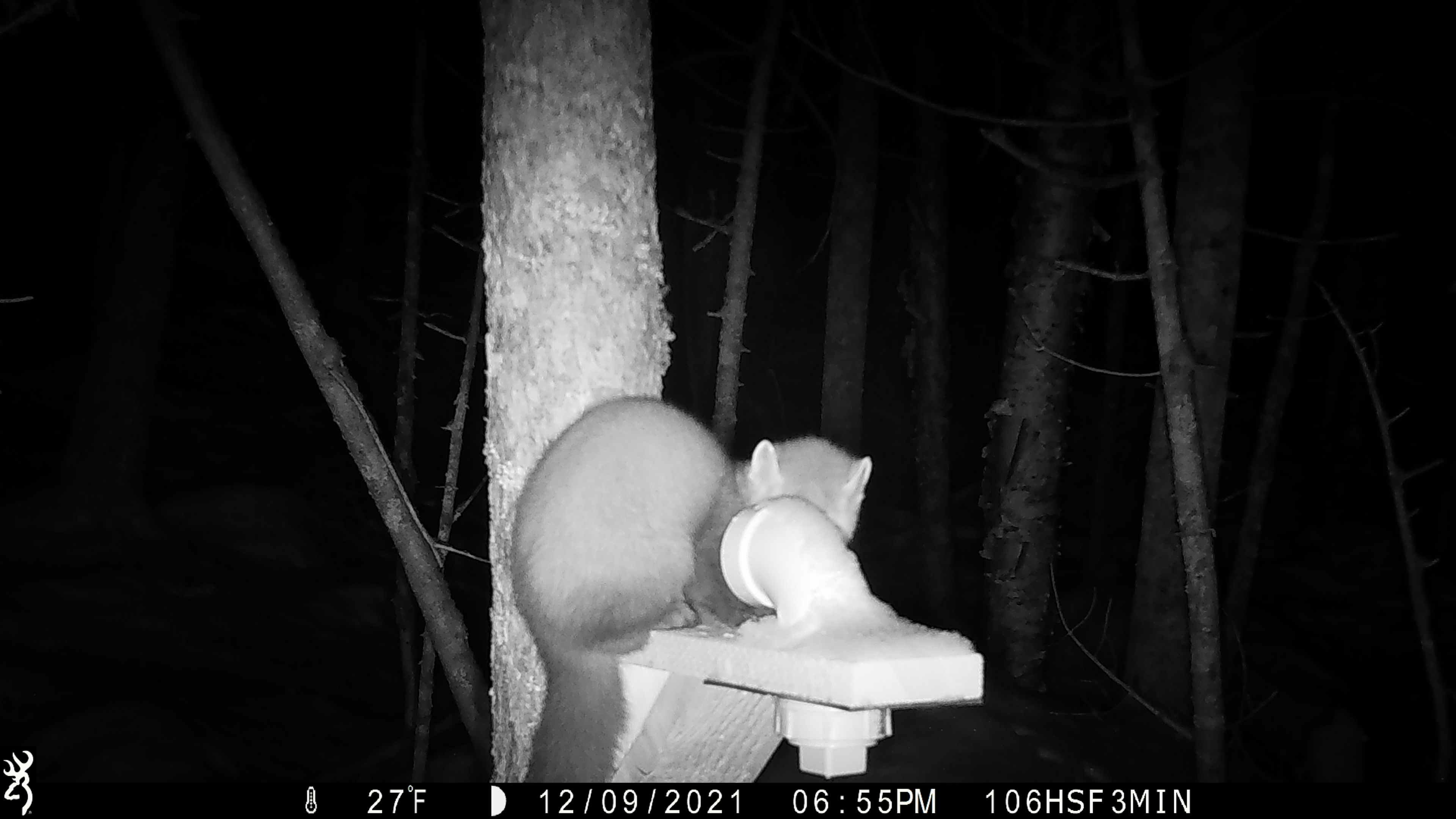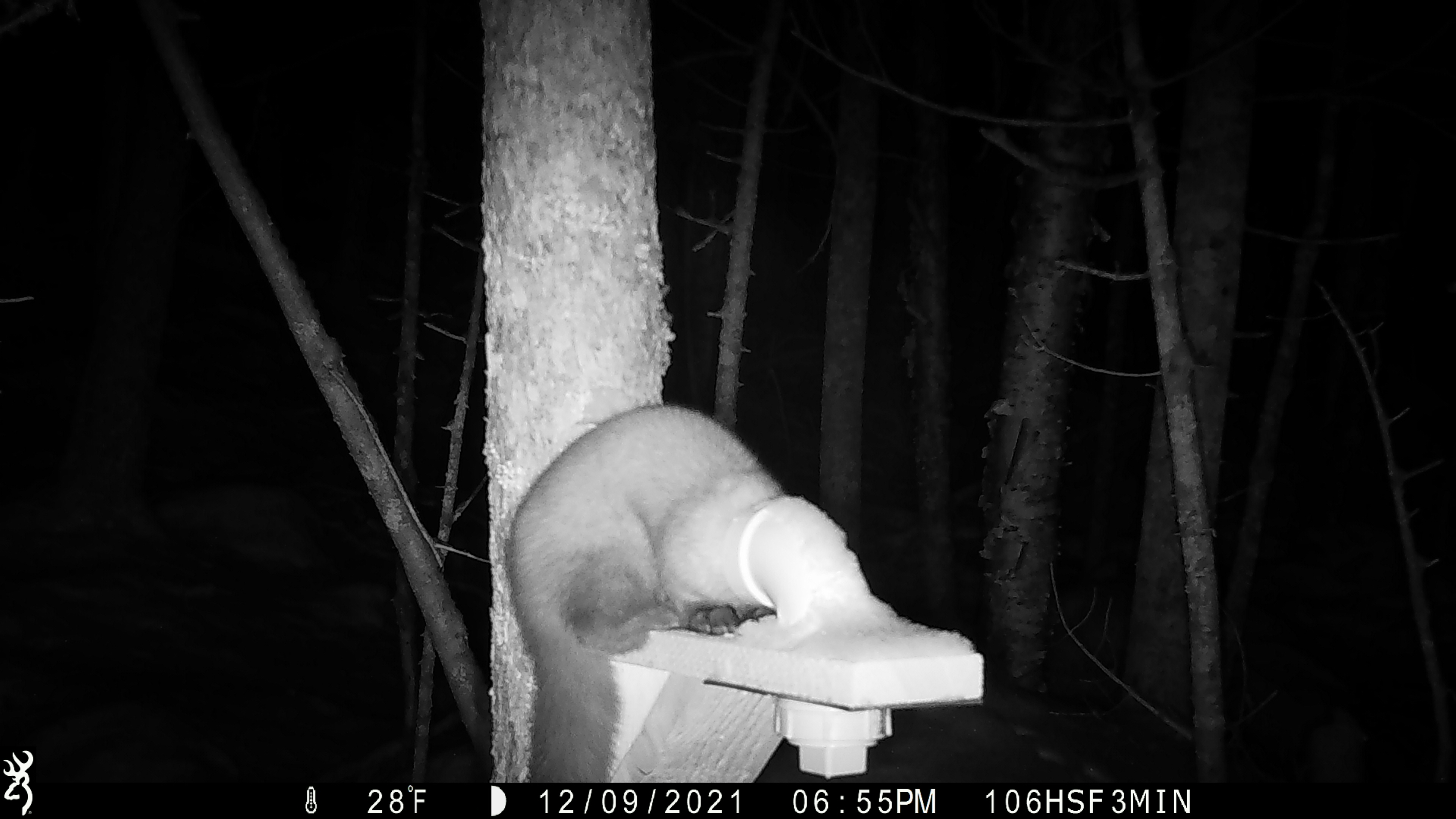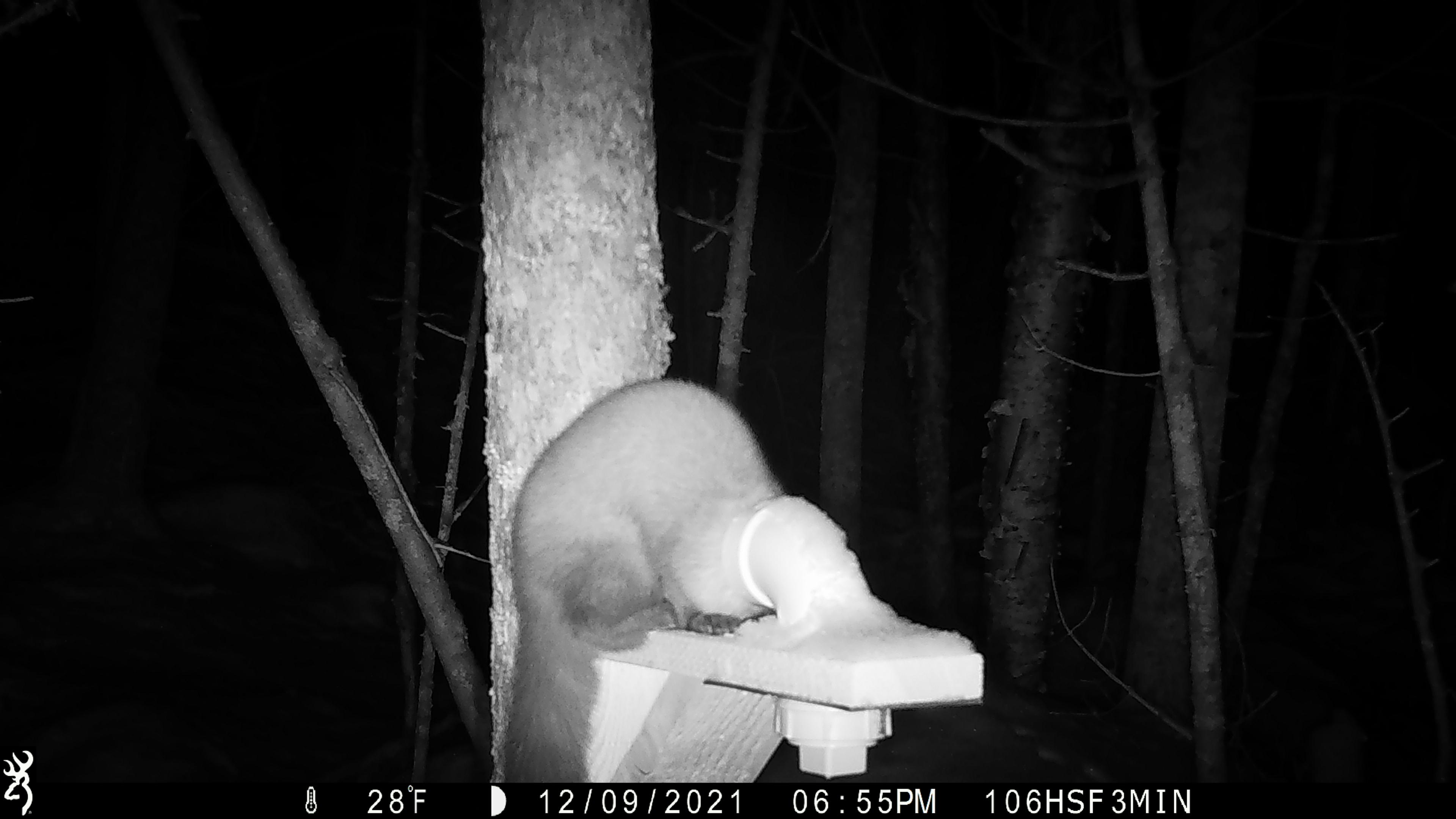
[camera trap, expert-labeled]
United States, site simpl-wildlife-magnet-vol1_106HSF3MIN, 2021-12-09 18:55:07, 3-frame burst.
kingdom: Animalia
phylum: Chordata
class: Mammalia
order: Carnivora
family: Mustelidae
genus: Martes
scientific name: Martes americana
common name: american marten